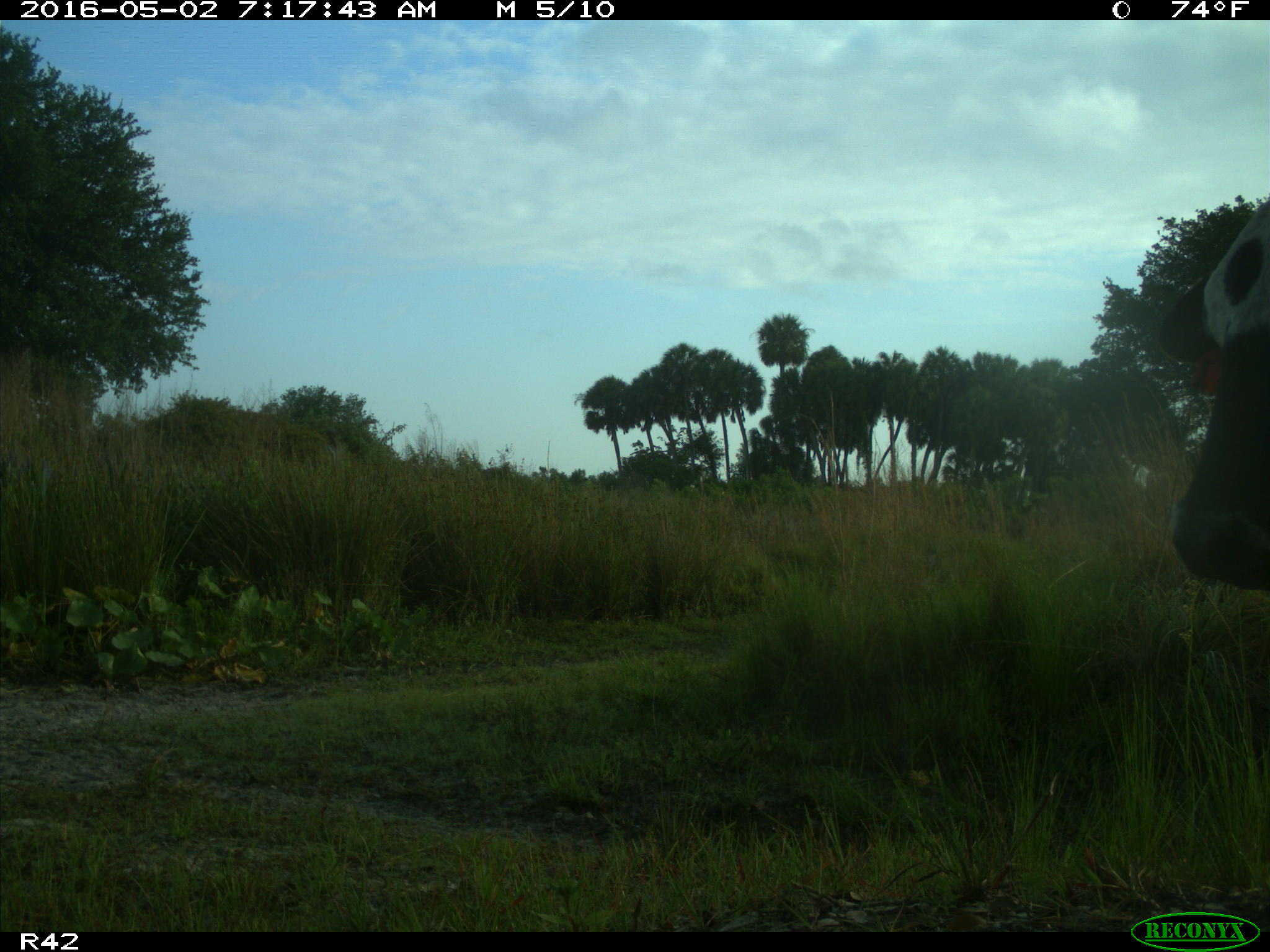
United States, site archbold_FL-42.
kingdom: Animalia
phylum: Chordata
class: Mammalia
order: Artiodactyla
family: Bovidae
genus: Bos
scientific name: Bos taurus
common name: domestic cow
Bos taurus (domestic cow).